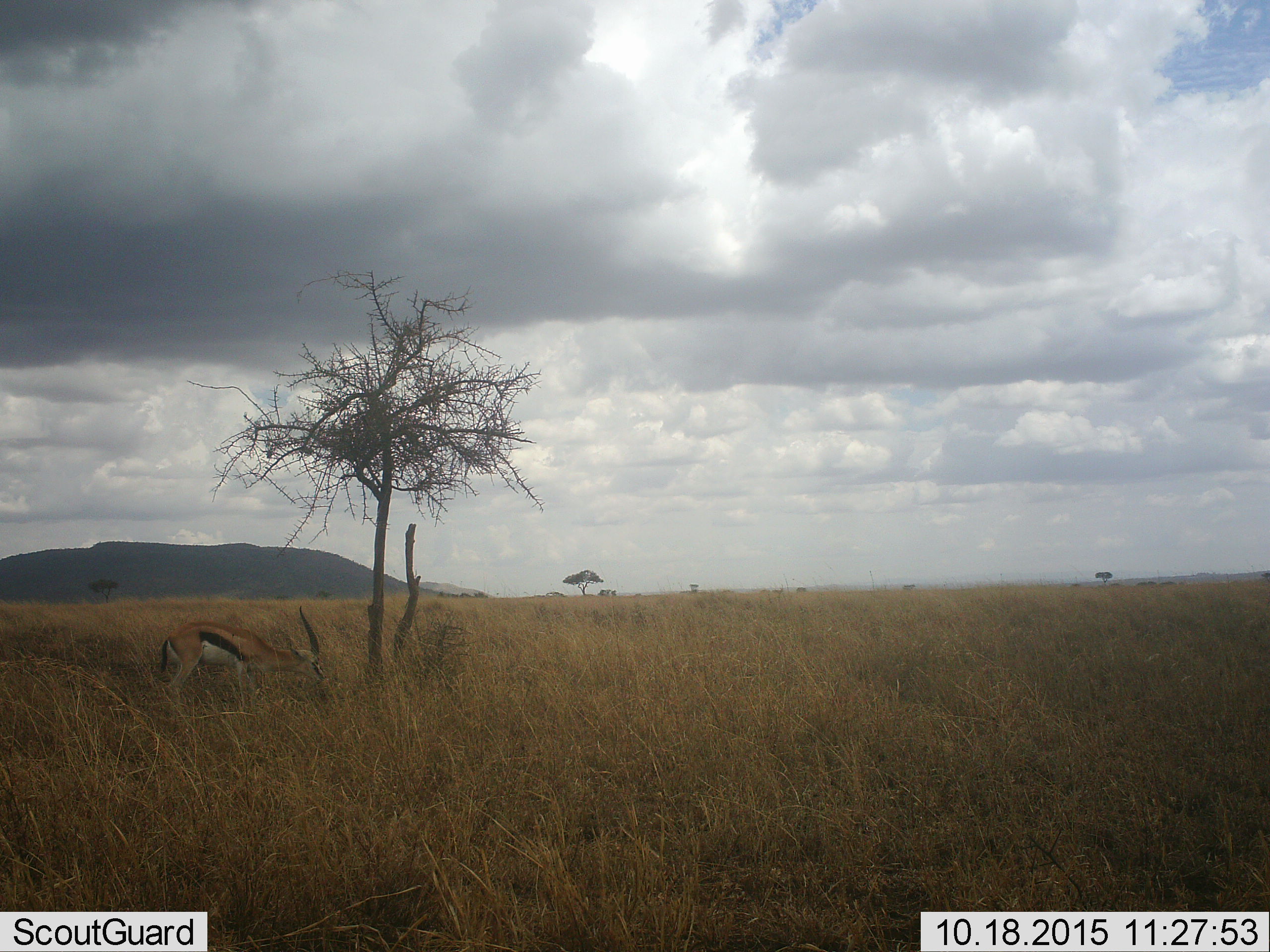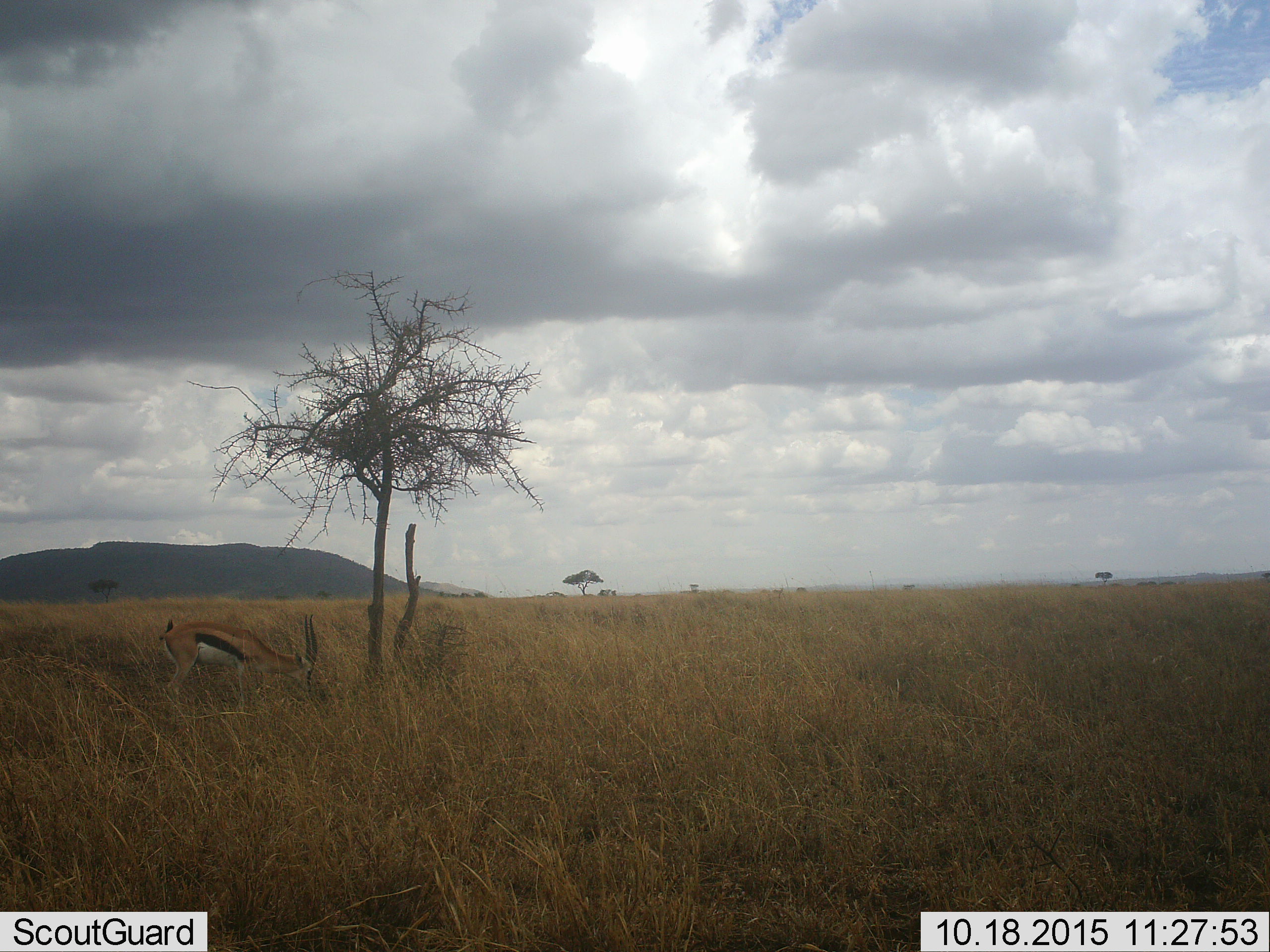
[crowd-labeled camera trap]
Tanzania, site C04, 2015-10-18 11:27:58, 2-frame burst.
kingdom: Animalia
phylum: Chordata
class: Mammalia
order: Artiodactyla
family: Bovidae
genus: Eudorcas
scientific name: Eudorcas thomsonii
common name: thomson's gazelle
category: gazellethomsons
Gazellethomsons (thomson's gazelle) (Eudorcas thomsonii), count 1. Behavior (volunteer vote fractions): standing 29%, resting 0%, moving 0%, interacting 0%. Young present (vote fraction): 0%. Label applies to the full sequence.